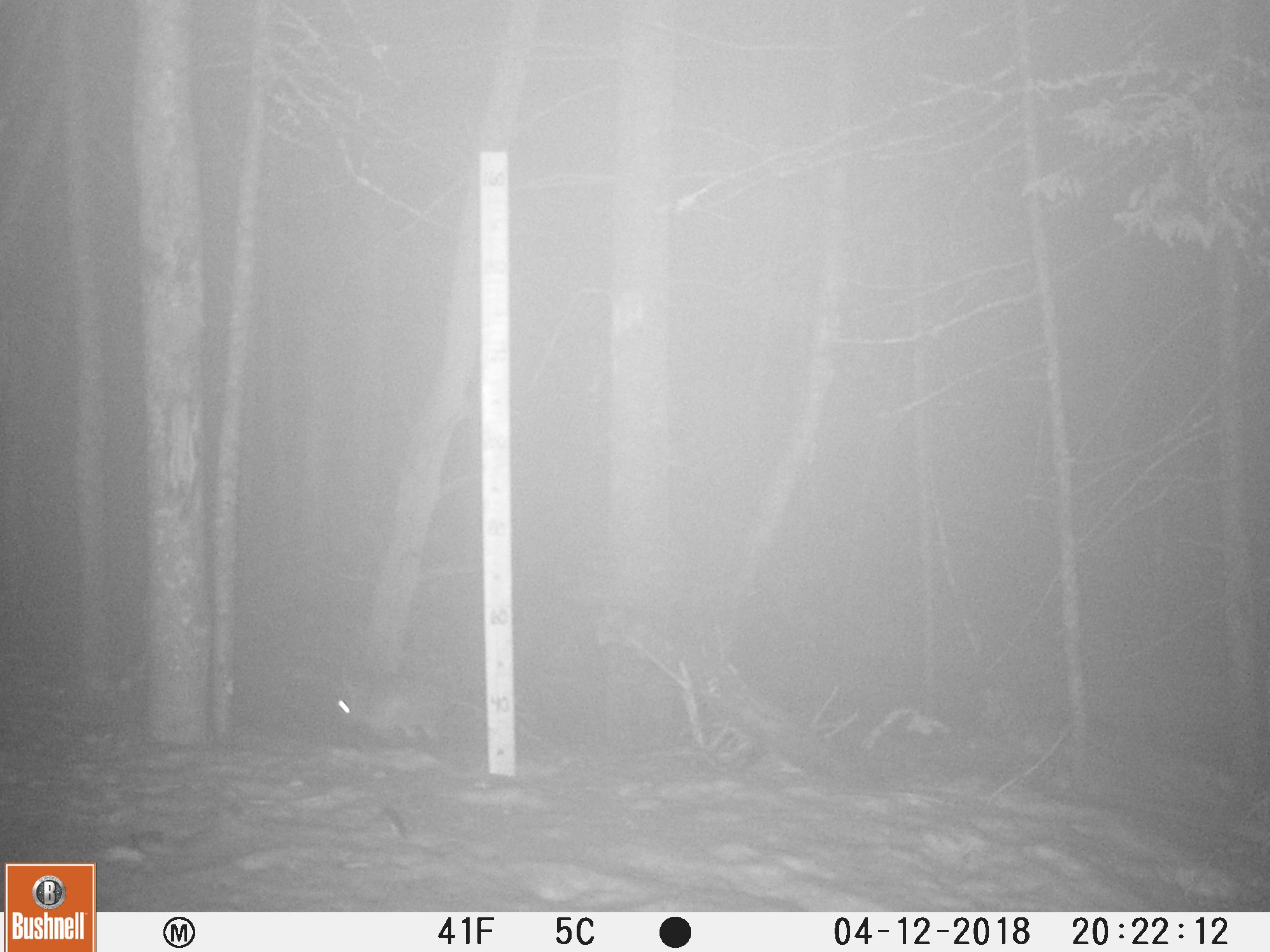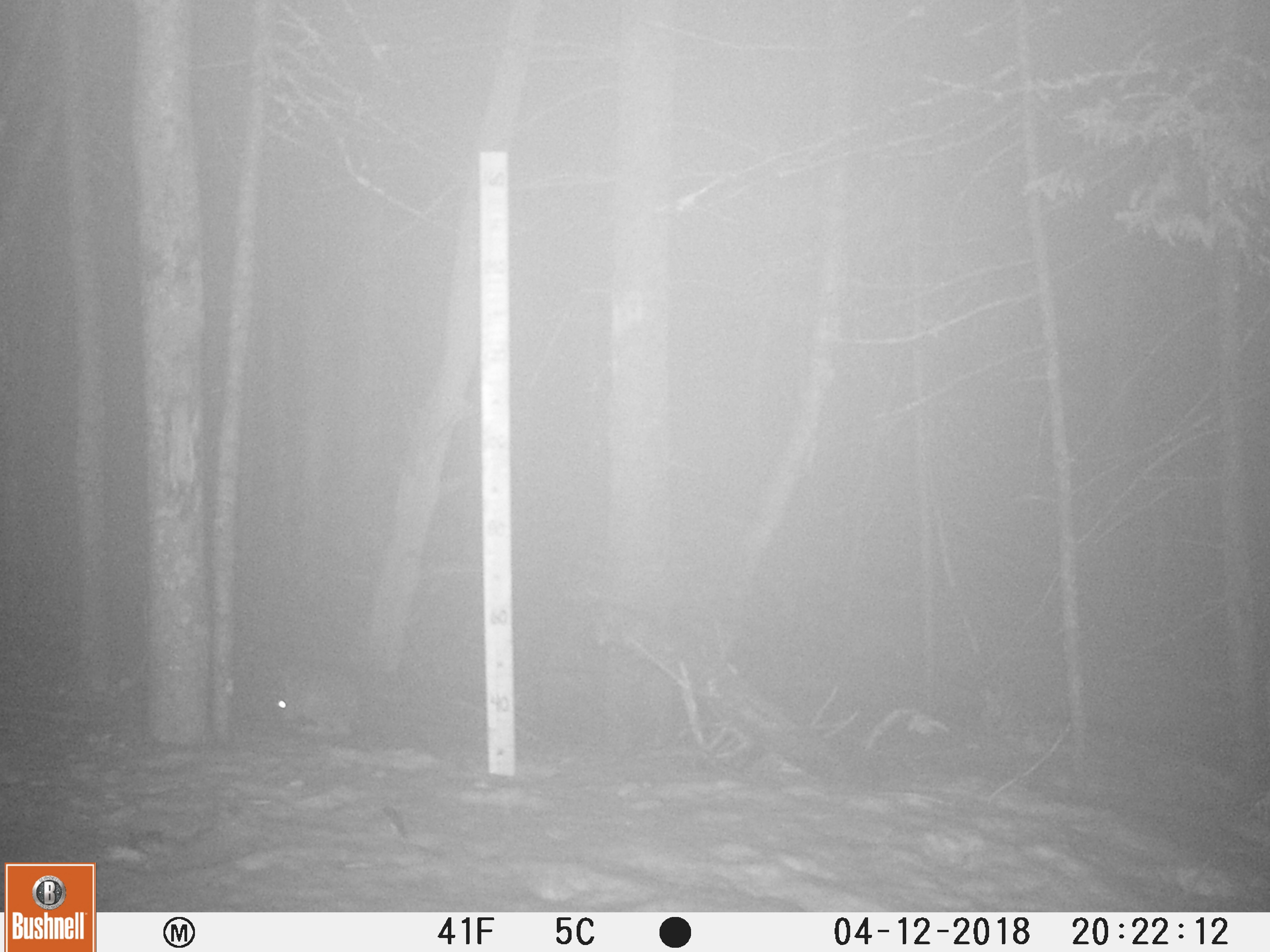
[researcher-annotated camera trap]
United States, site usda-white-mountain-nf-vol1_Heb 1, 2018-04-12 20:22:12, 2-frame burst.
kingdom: Animalia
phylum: Chordata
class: Mammalia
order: Lagomorpha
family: Leporidae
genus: Lepus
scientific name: Lepus americanus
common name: snowshoe hare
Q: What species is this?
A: Snowshoe hare (Lepus americanus).